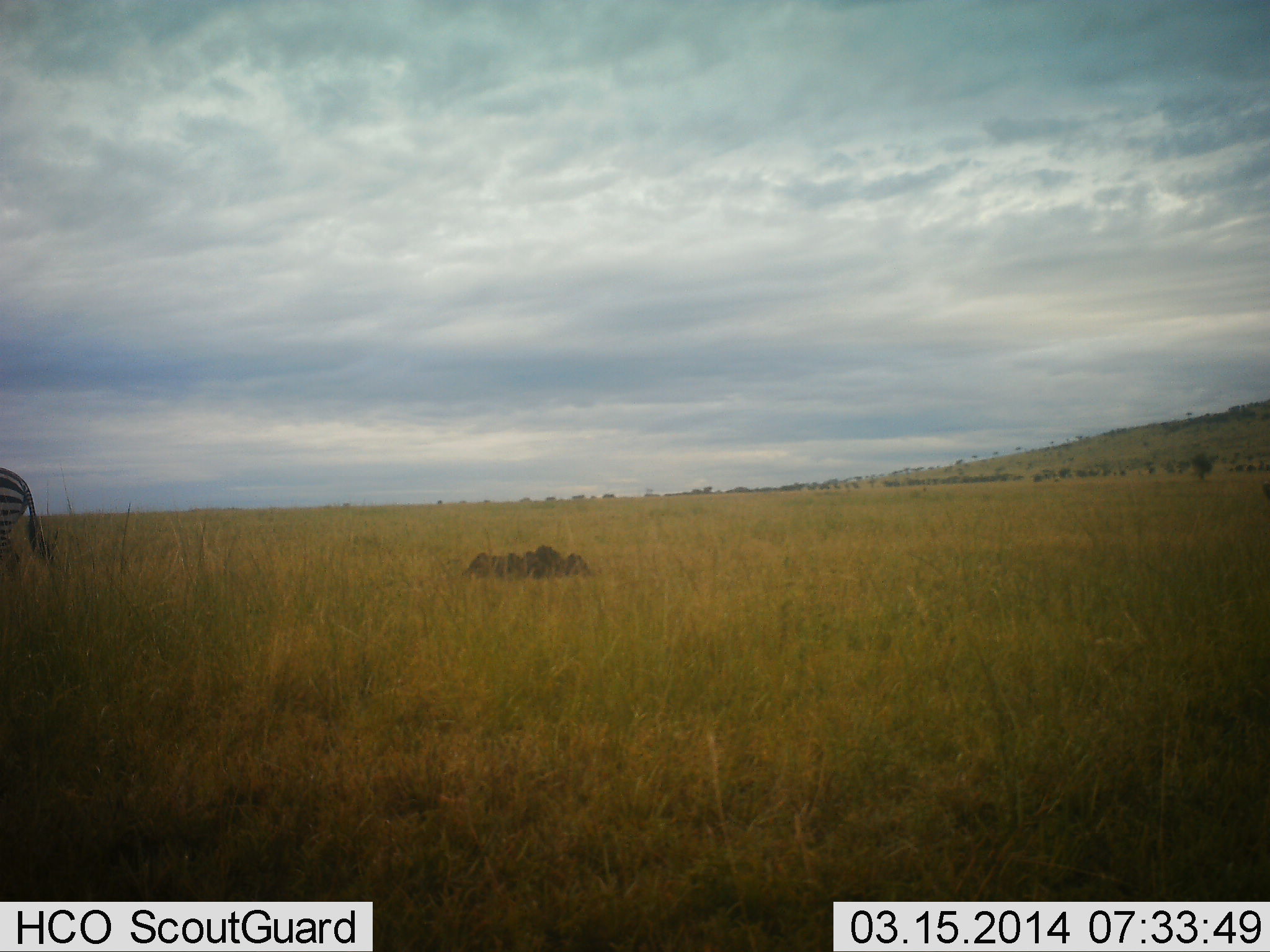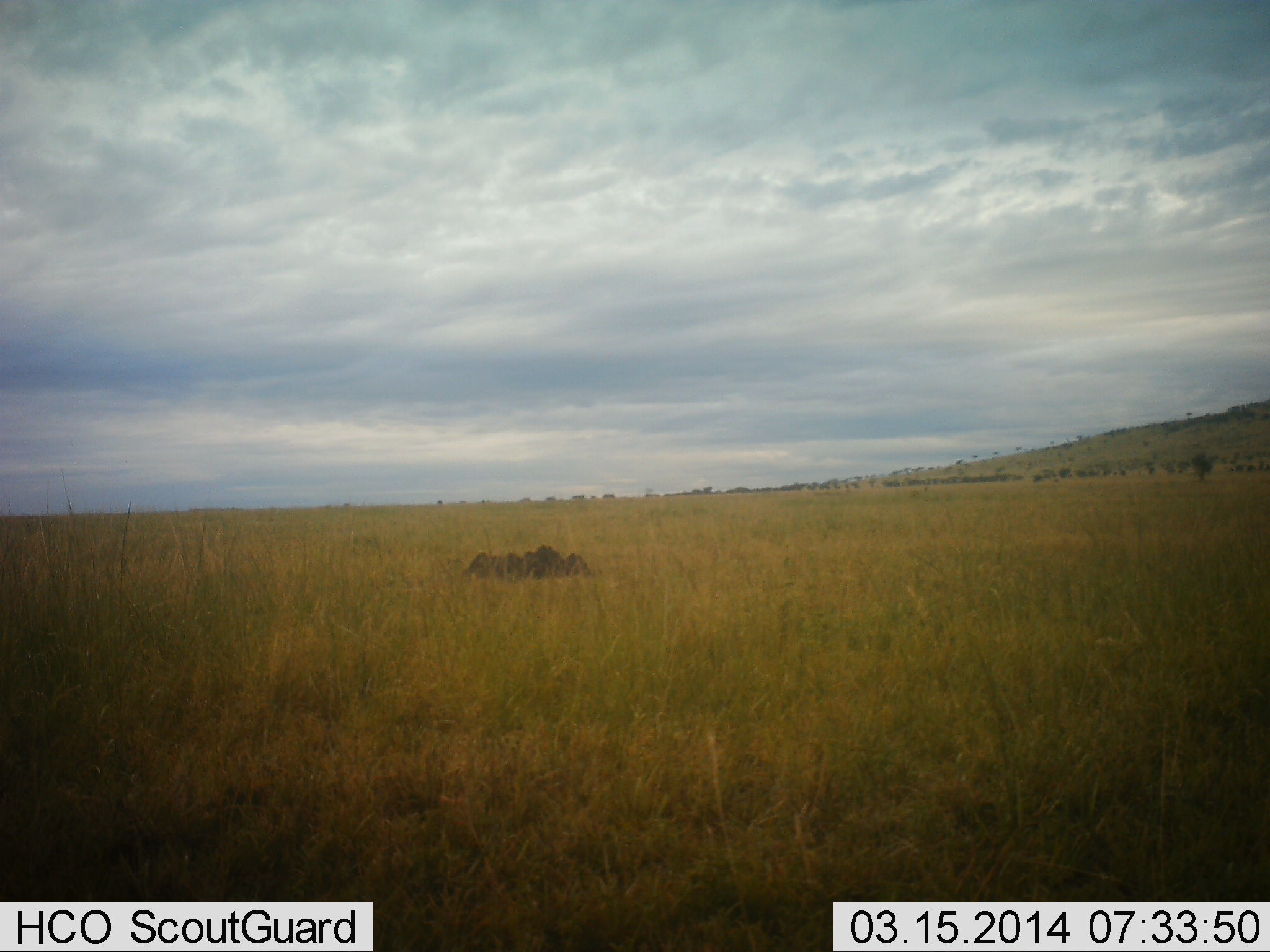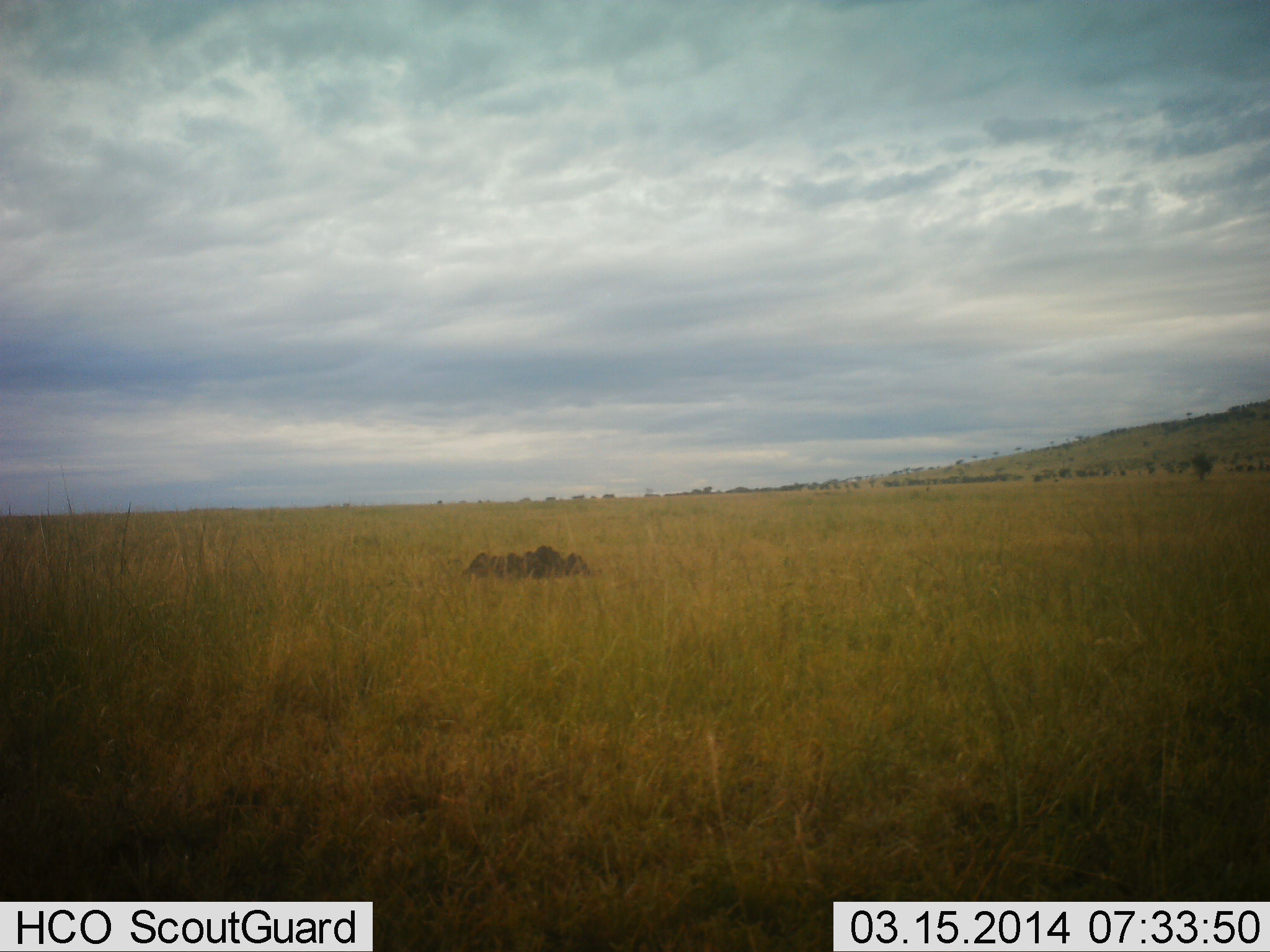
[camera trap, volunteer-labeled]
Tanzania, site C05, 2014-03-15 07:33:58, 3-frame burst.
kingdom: Animalia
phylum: Chordata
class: Mammalia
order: Perissodactyla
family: Equidae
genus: Equus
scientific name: Equus quagga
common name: plains zebra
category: zebra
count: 1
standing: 10%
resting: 0%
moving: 90%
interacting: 0%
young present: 0%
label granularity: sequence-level